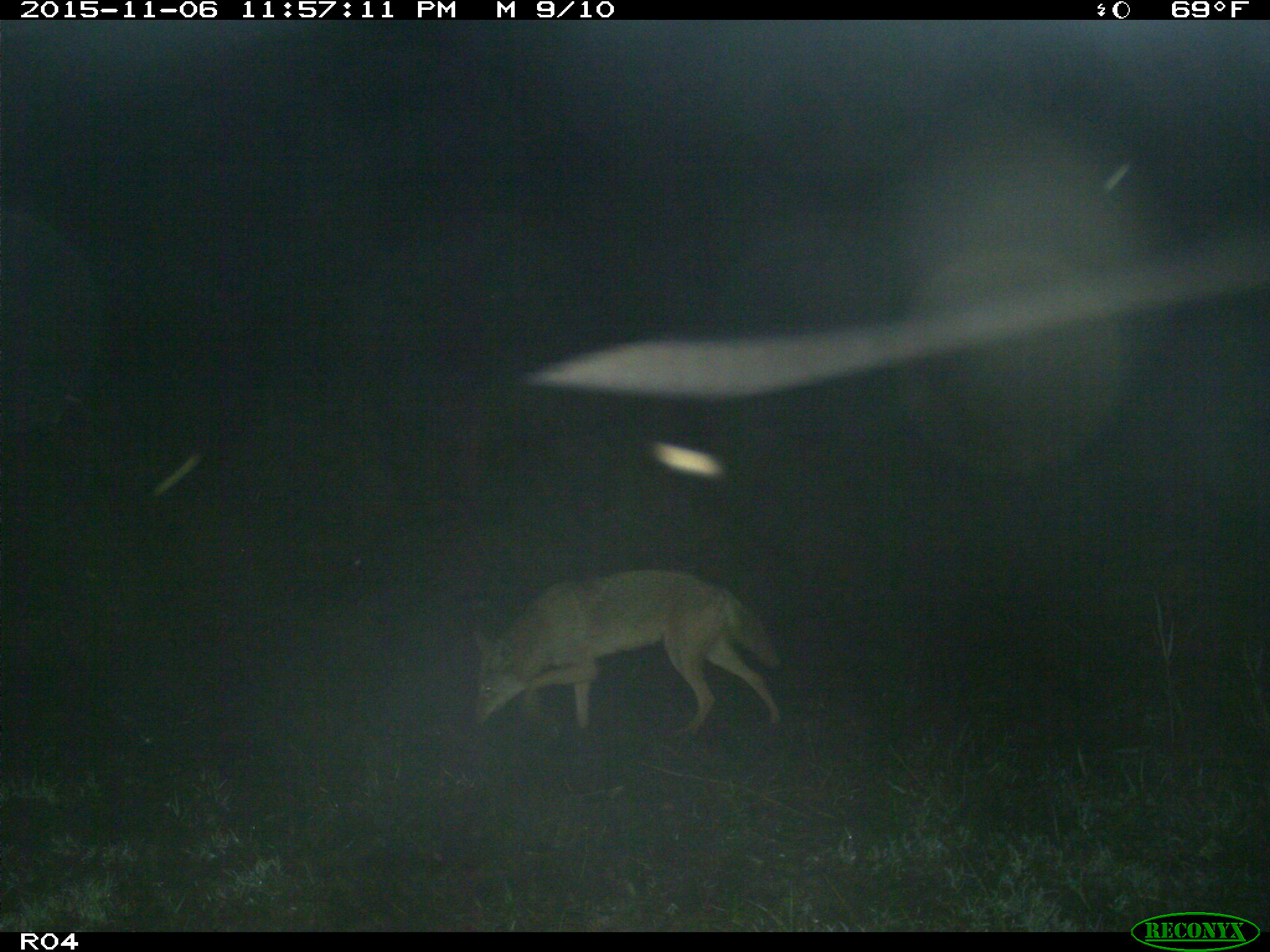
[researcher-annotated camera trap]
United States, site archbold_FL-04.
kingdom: Animalia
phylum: Chordata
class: Mammalia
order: Carnivora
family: Canidae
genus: Canis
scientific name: Canis latrans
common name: coyote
Canis latrans (coyote).